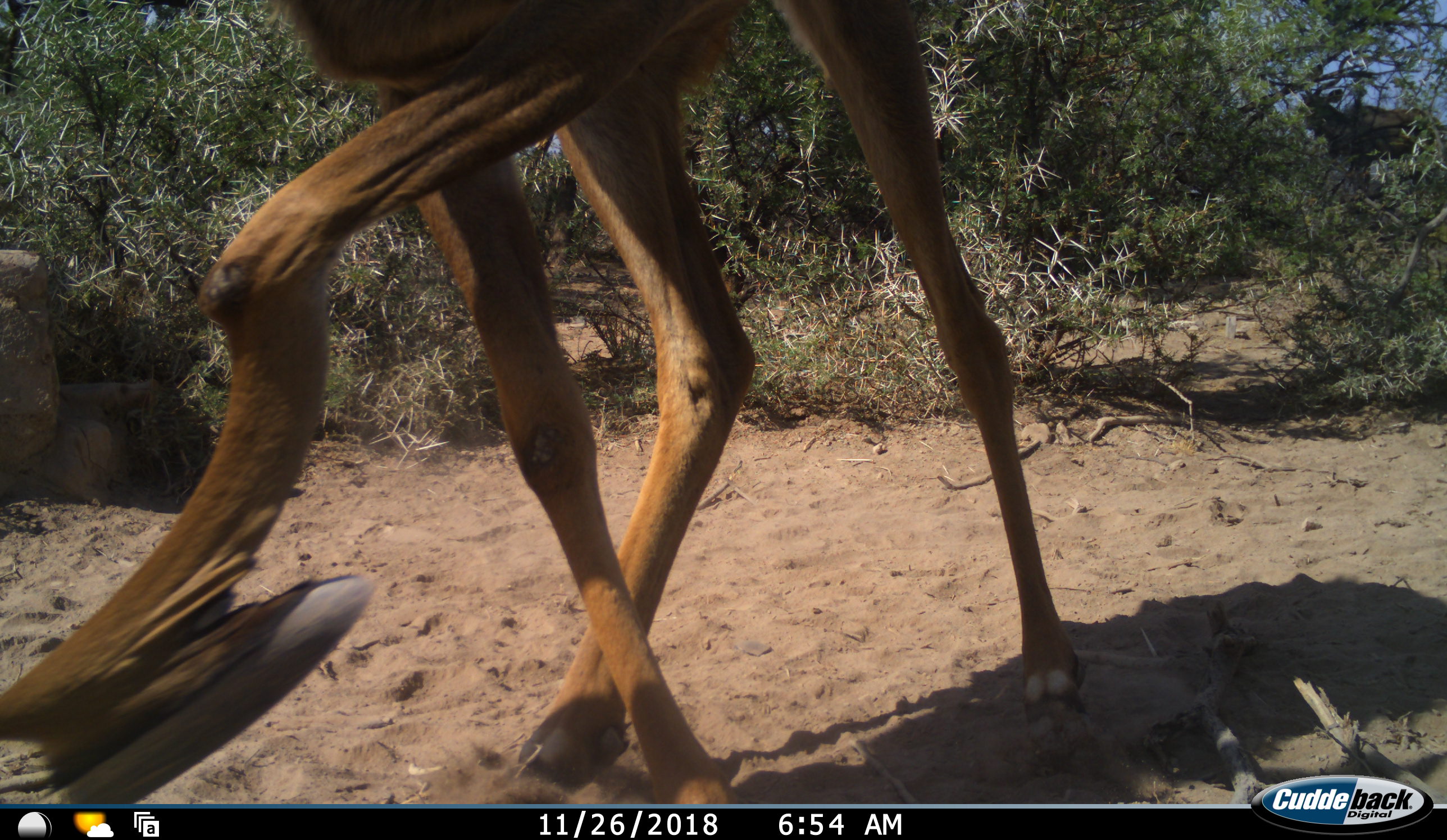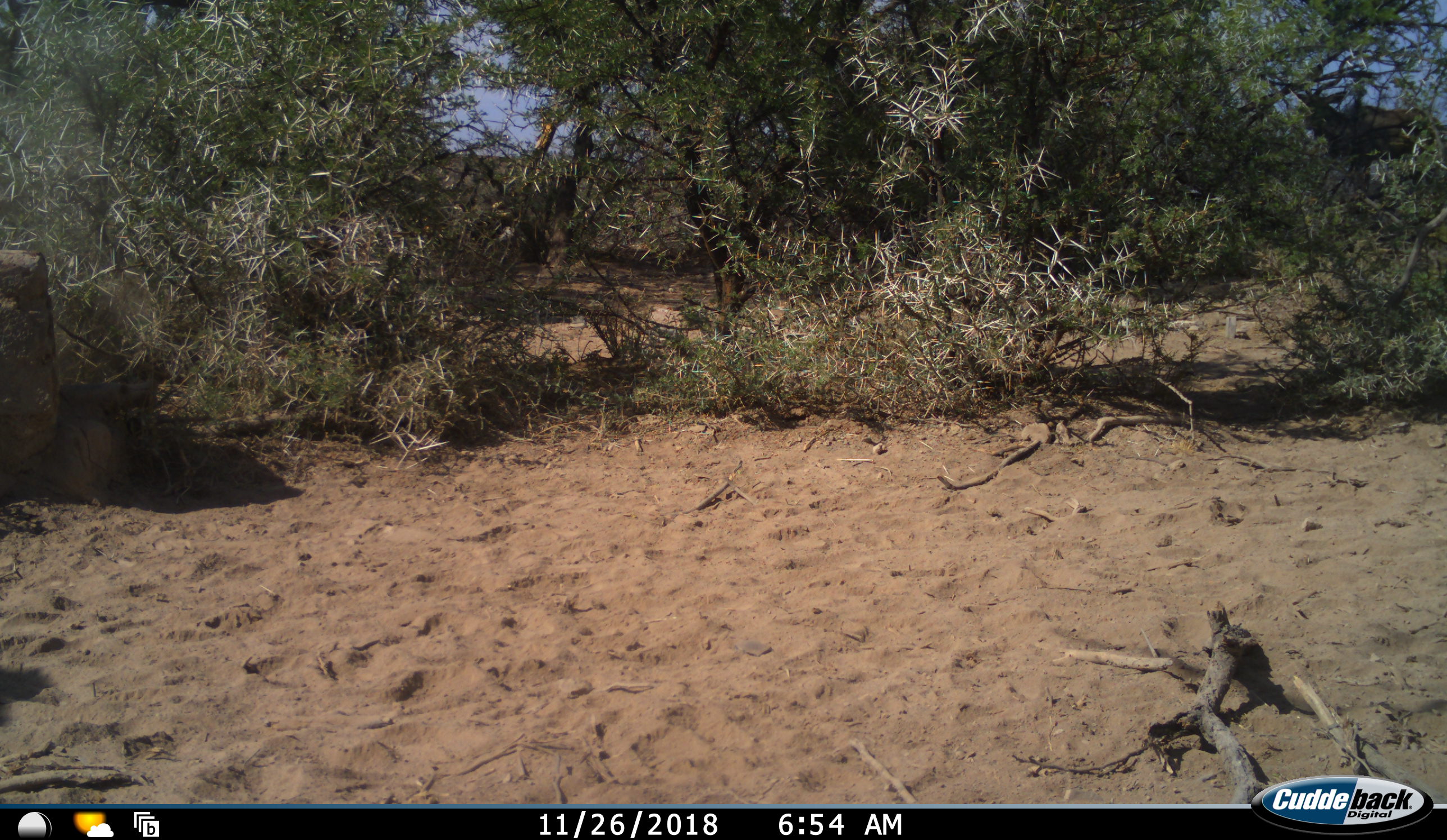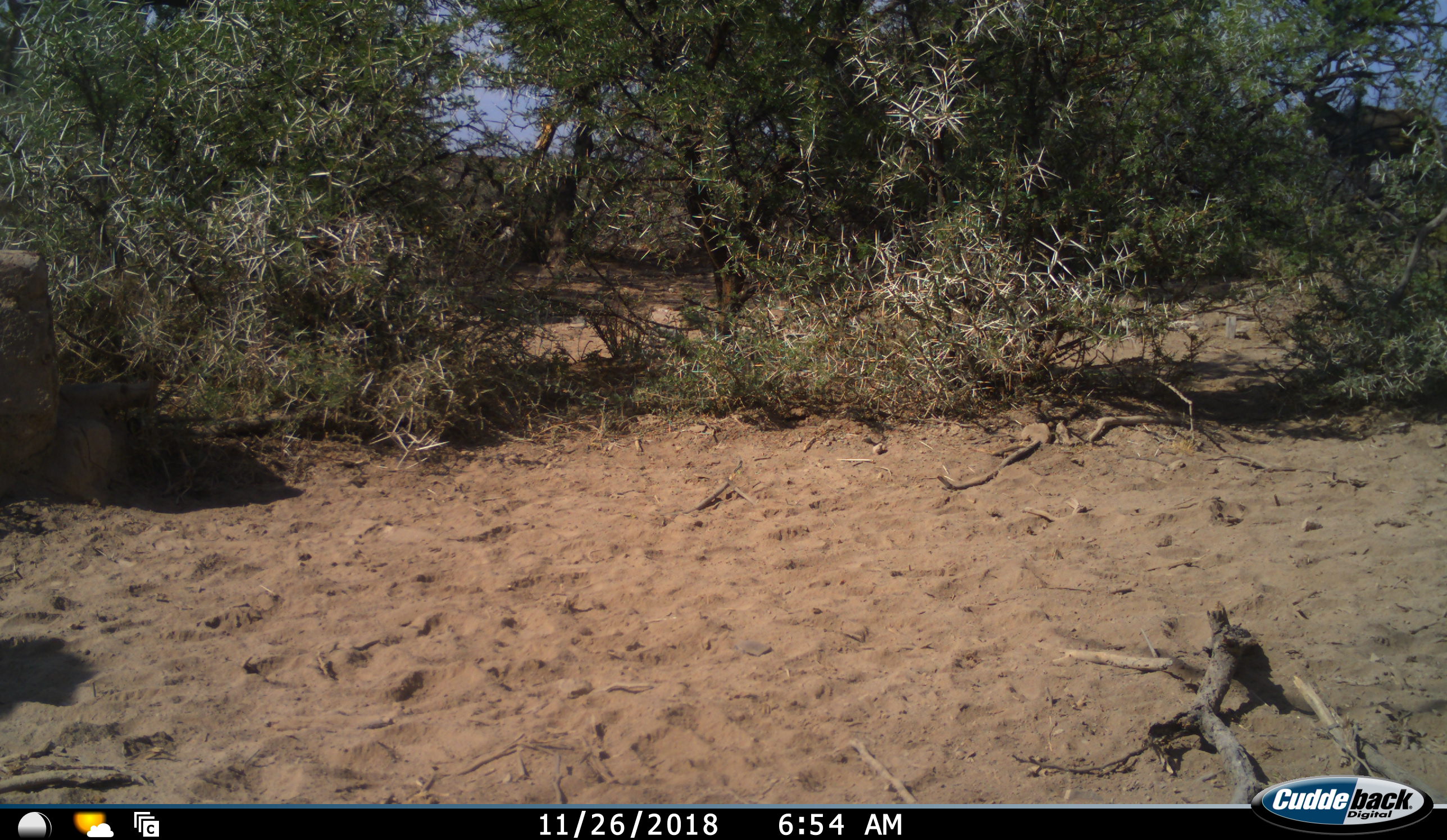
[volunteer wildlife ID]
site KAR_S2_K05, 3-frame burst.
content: unidentified animal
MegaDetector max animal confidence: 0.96